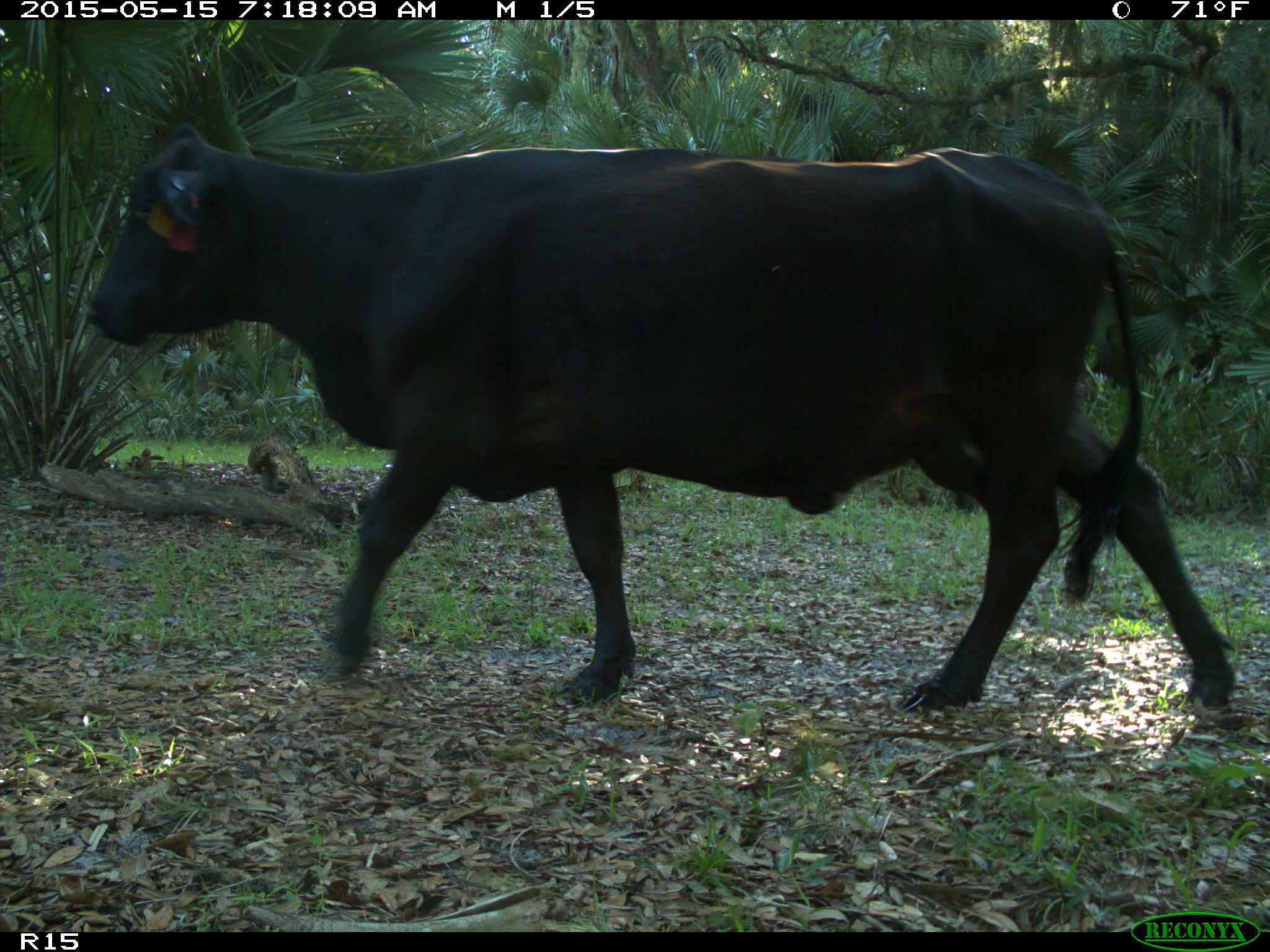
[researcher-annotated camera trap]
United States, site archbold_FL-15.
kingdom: Animalia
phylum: Chordata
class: Mammalia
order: Artiodactyla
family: Bovidae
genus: Bos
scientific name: Bos taurus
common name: domestic cow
Bos taurus (domestic cow).